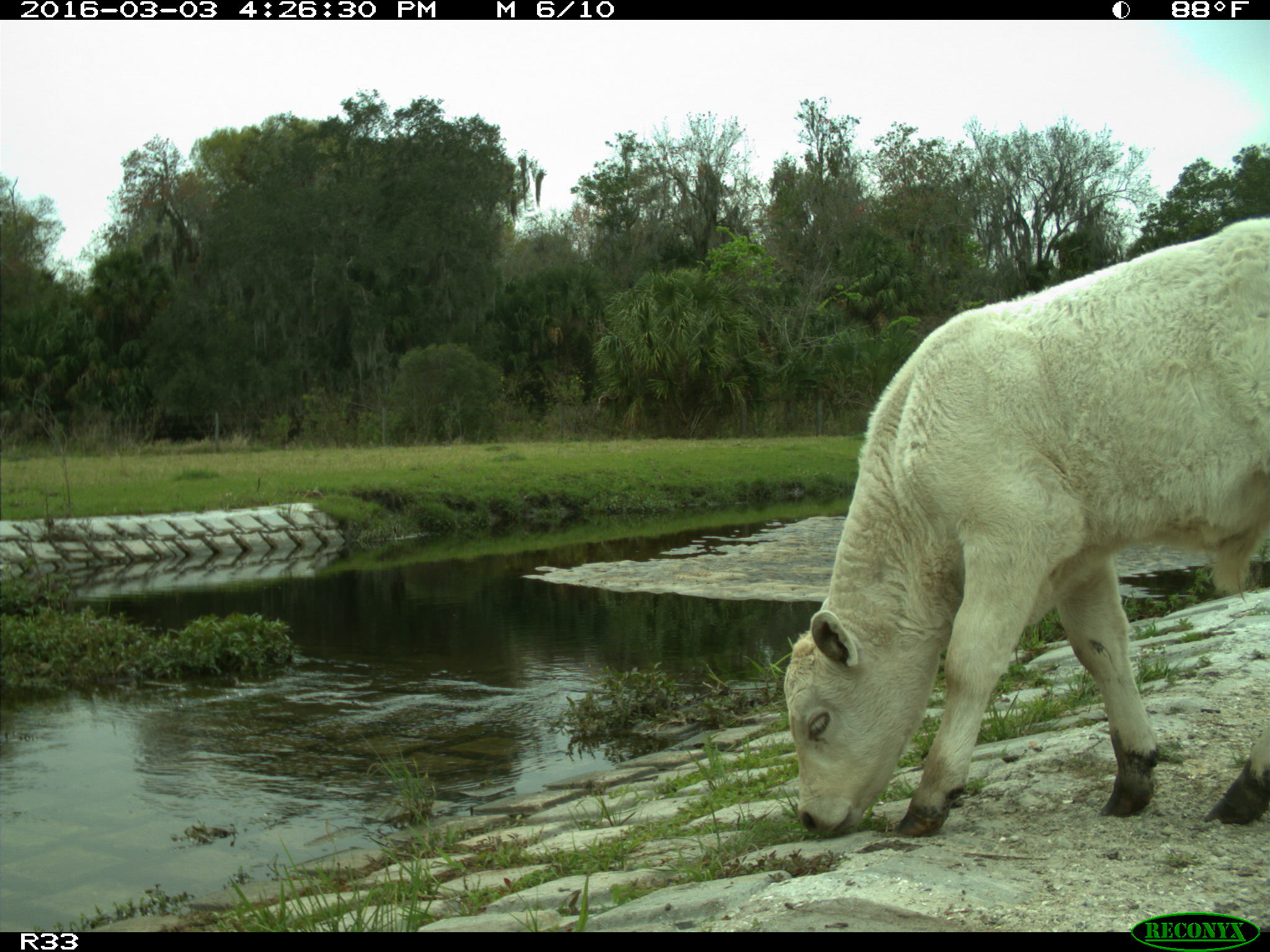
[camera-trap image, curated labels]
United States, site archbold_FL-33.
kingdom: Animalia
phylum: Chordata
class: Mammalia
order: Artiodactyla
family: Bovidae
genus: Bos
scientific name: Bos taurus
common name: domestic cow